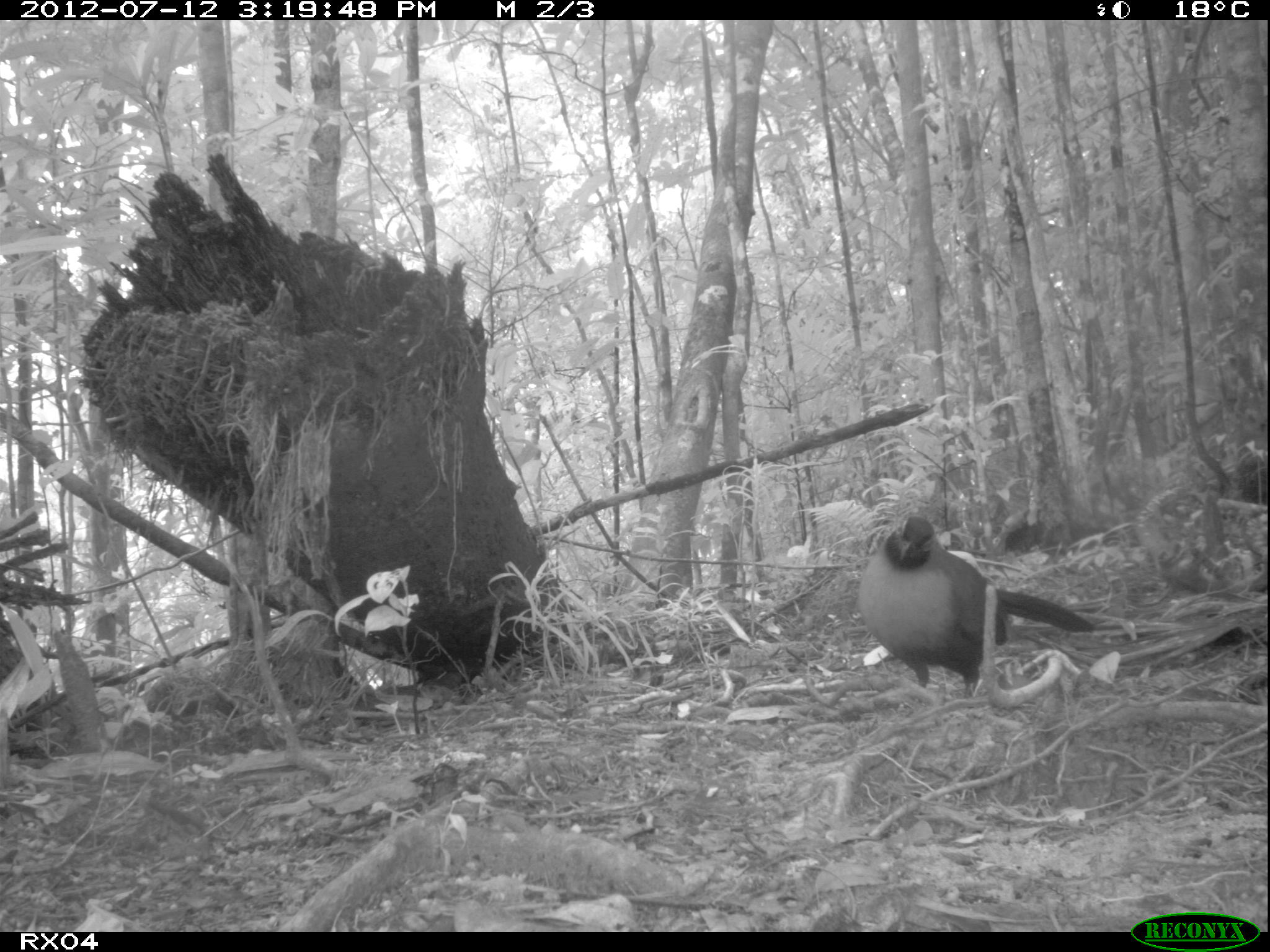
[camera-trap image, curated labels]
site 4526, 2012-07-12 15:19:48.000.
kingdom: Animalia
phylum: Chordata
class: Aves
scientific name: Aves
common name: bird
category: unknown bird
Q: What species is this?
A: Unknown bird (bird) (Aves).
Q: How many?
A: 1.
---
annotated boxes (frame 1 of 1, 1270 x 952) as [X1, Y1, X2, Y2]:
unknown bird: [857, 513, 1096, 700]